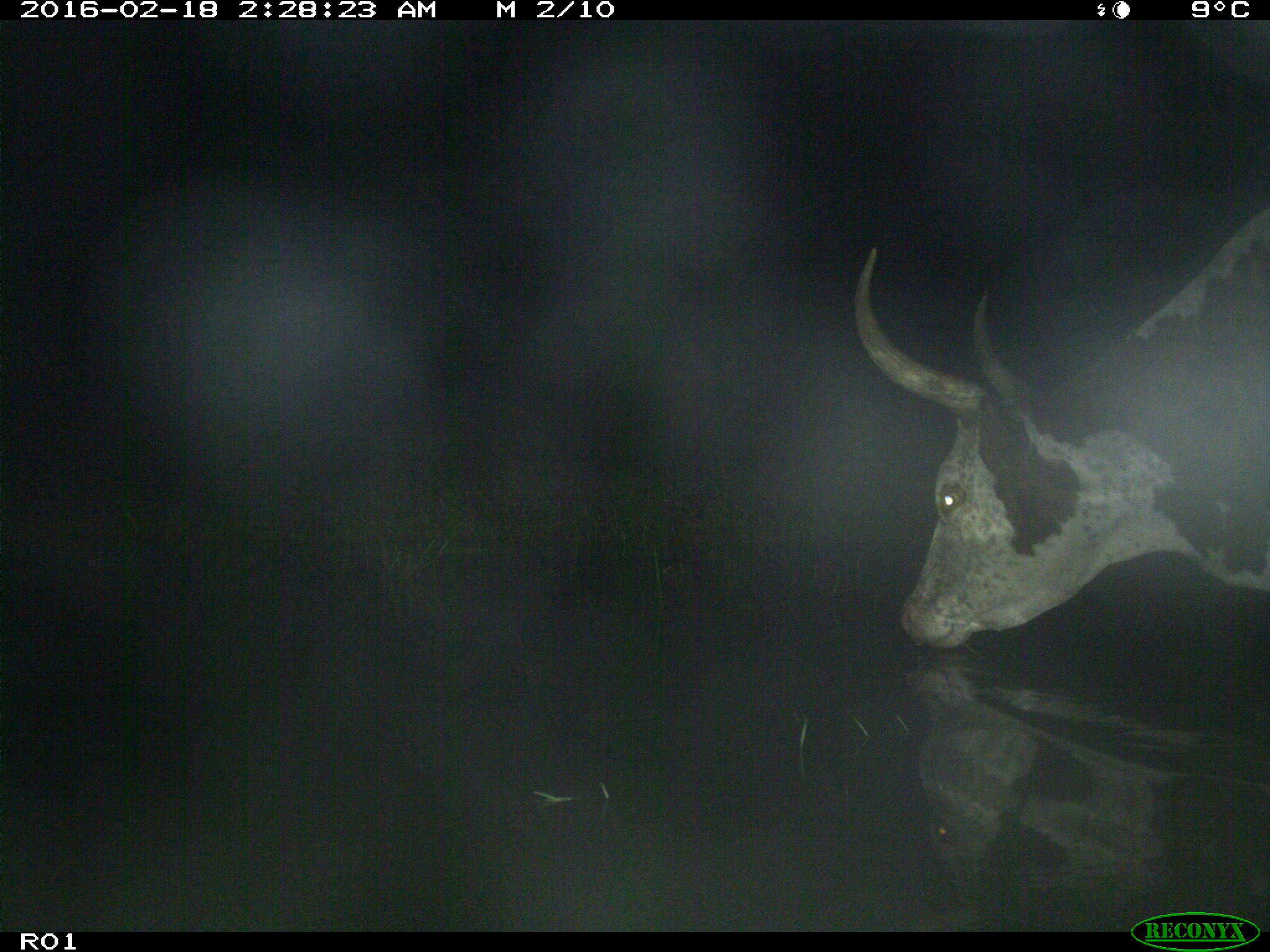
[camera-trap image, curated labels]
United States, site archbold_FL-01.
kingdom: Animalia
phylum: Chordata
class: Mammalia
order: Artiodactyla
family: Bovidae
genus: Bos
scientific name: Bos taurus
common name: domestic cow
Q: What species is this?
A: Bos taurus (domestic cow).